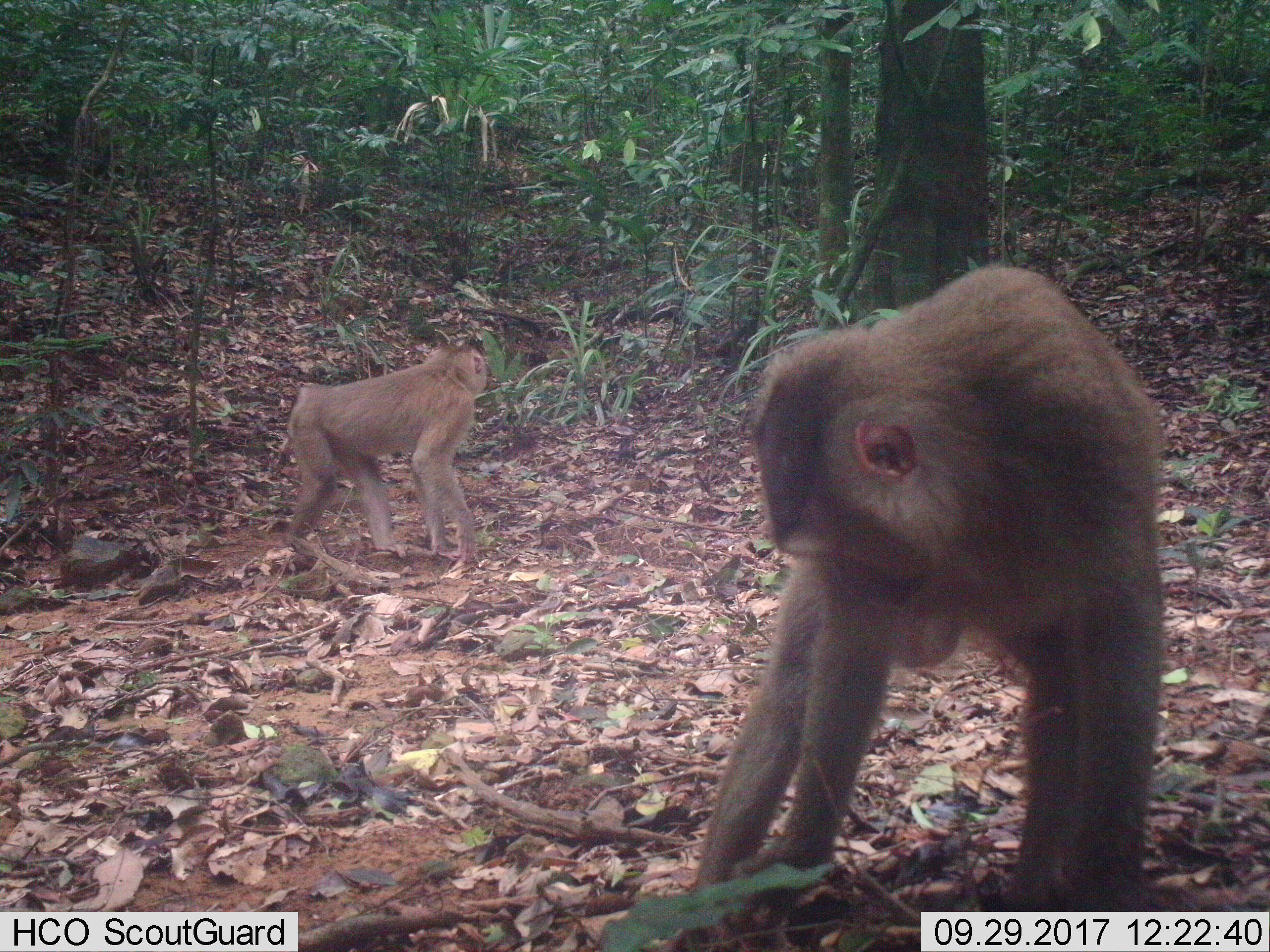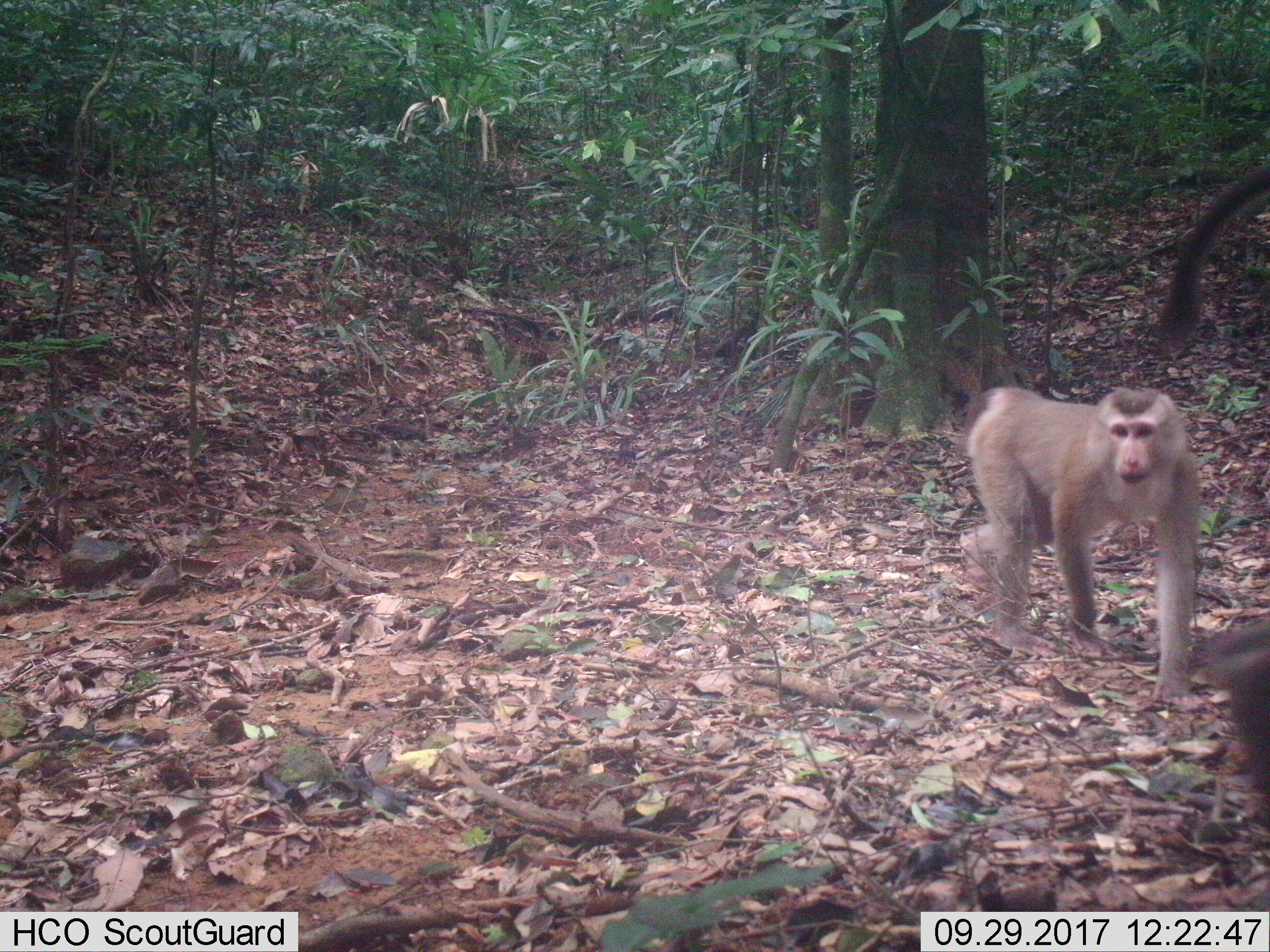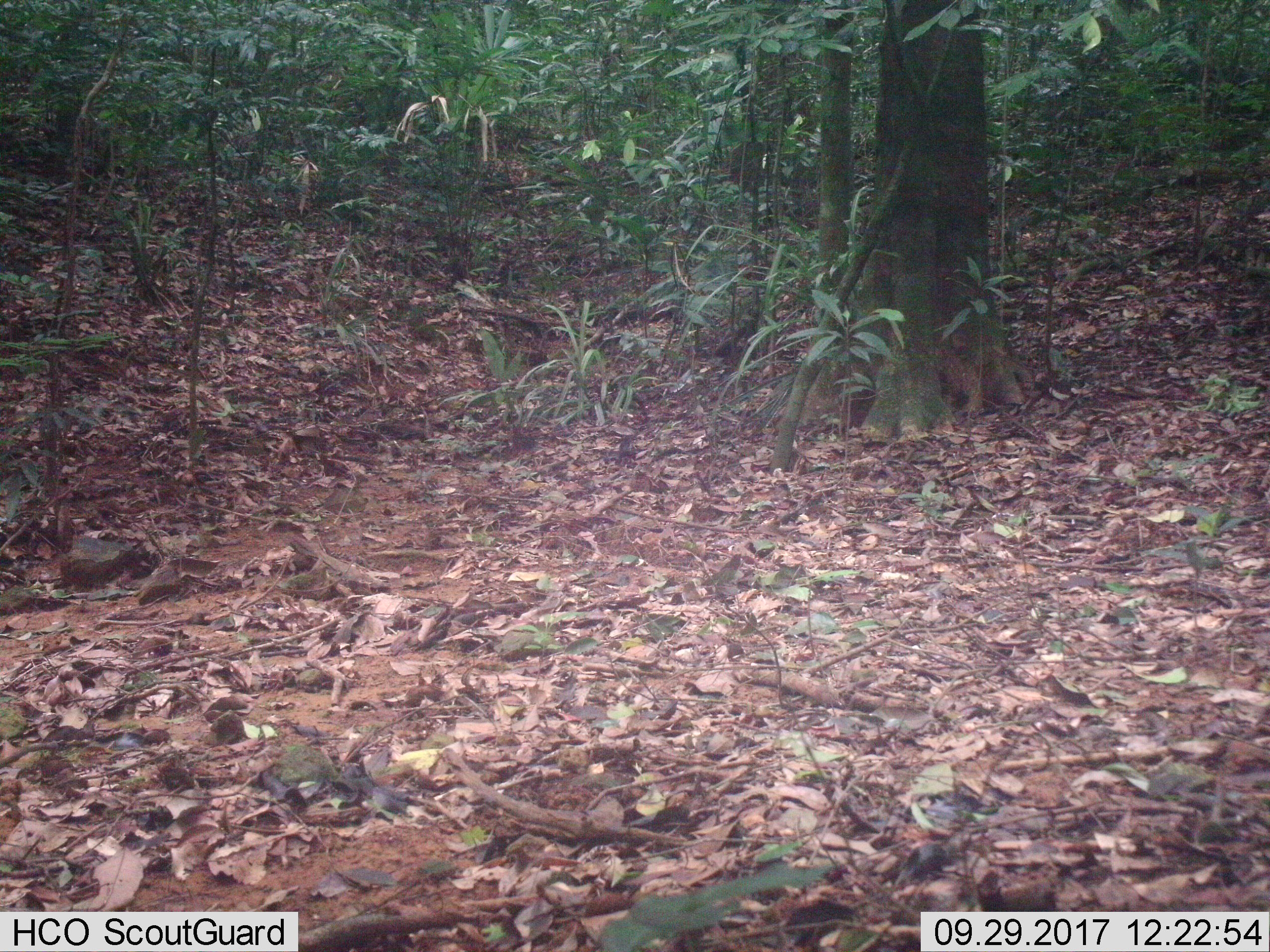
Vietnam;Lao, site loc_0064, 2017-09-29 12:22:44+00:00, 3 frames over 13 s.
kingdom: Animalia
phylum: Chordata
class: Mammalia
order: Primates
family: Cercopithecidae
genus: Macaca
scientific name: Macaca nemestrina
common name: pig-tailed macaque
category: pig tailed macaque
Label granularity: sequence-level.